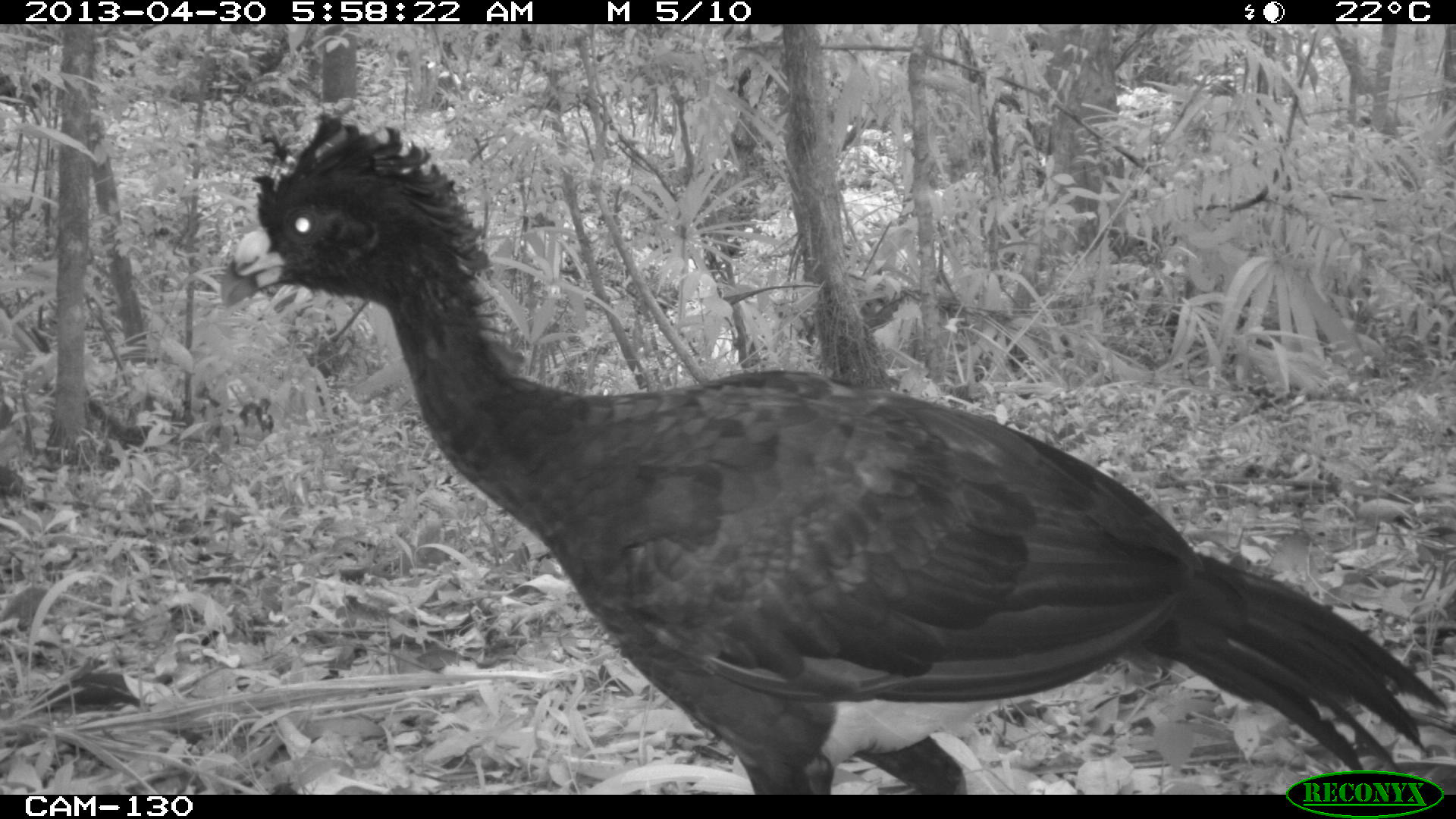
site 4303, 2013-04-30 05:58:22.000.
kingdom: Animalia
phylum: Chordata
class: Aves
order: Galliformes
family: Cracidae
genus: Crax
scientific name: Crax rubra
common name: great curassow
Crax rubra (great curassow), count 2, sex male.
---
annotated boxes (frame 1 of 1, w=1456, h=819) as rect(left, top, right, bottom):
crax rubra: rect(217, 108, 1448, 790)